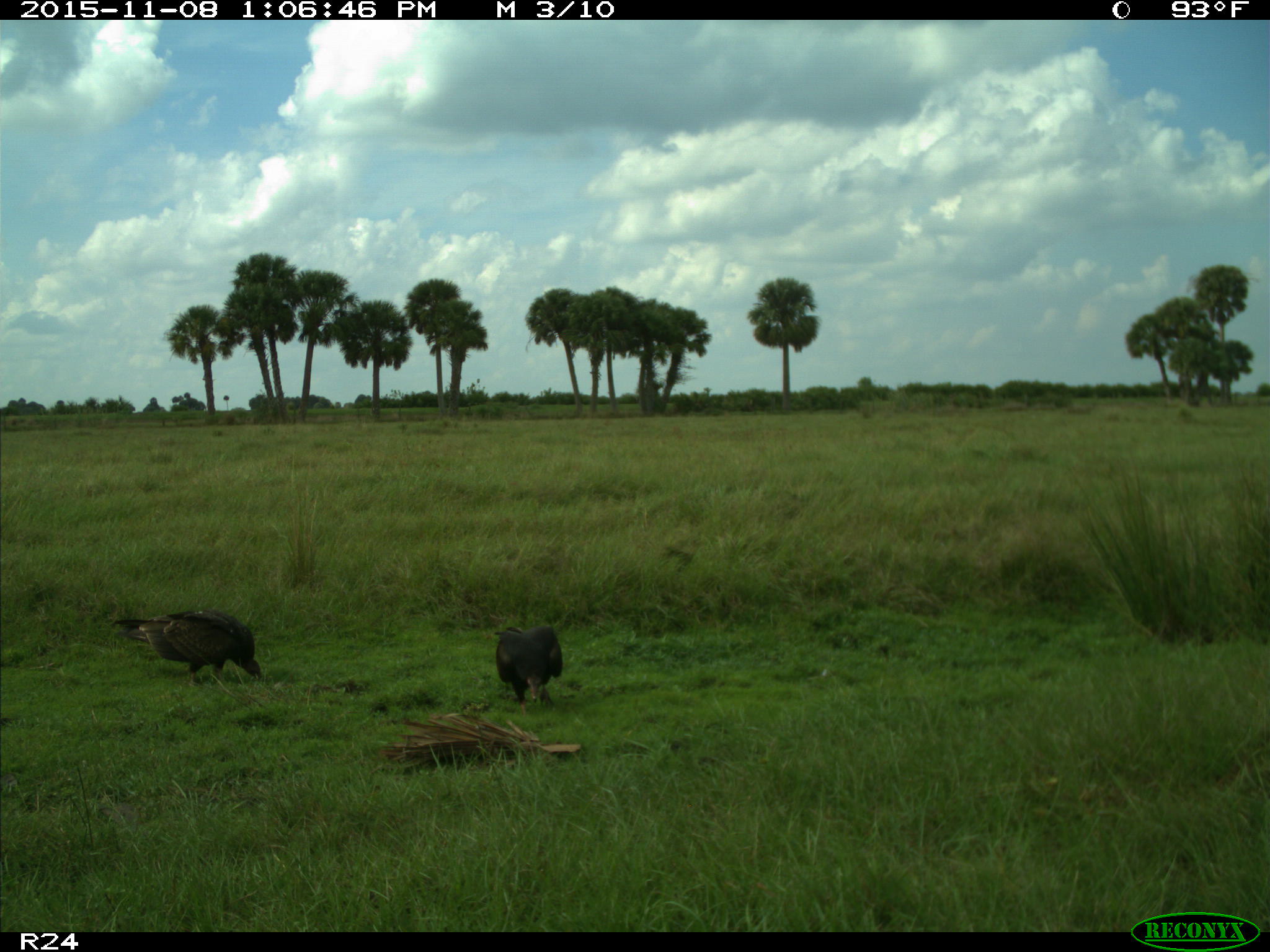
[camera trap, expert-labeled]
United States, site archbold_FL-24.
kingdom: Animalia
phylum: Chordata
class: Aves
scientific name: Aves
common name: birds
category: unidentified bird